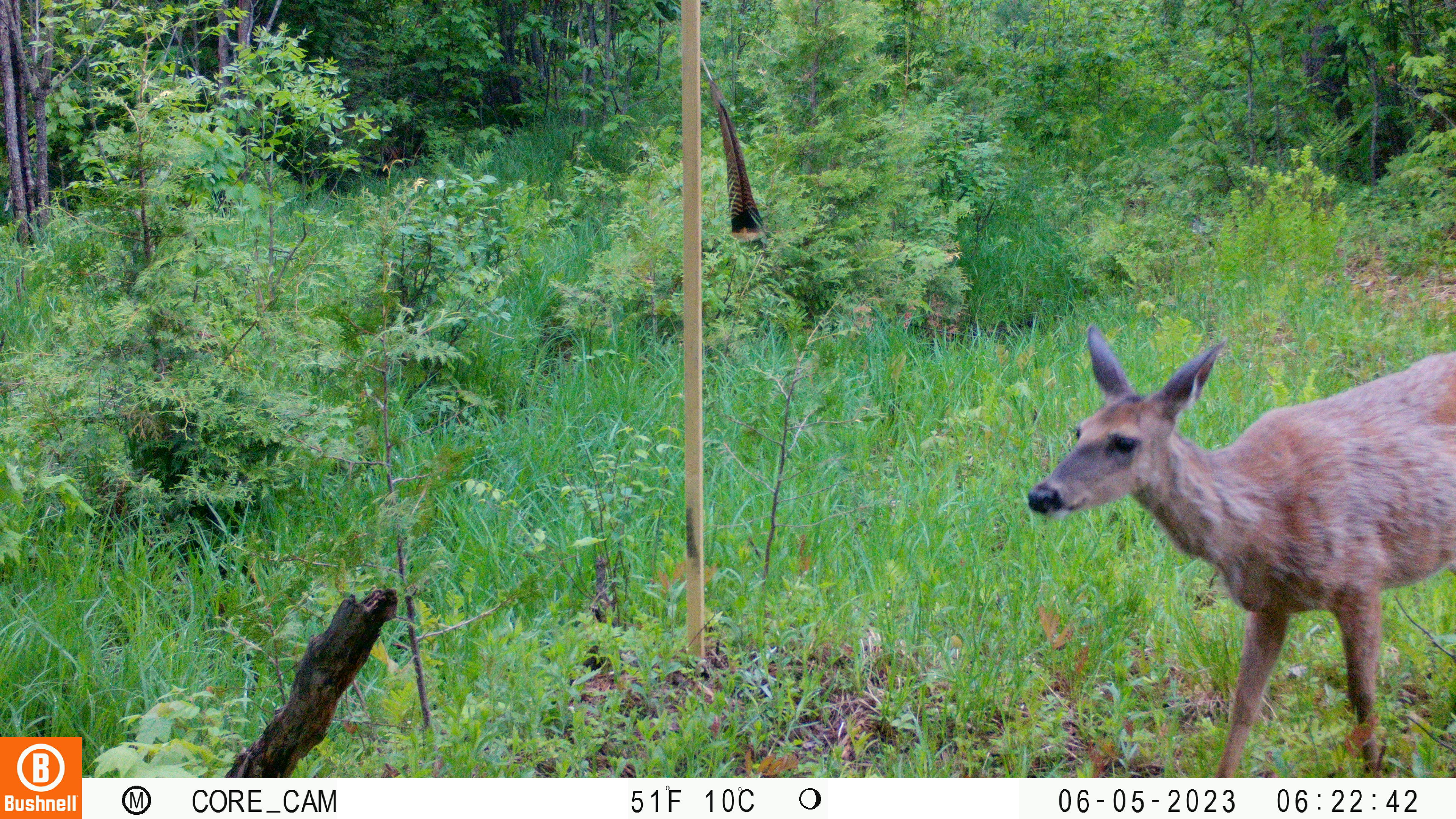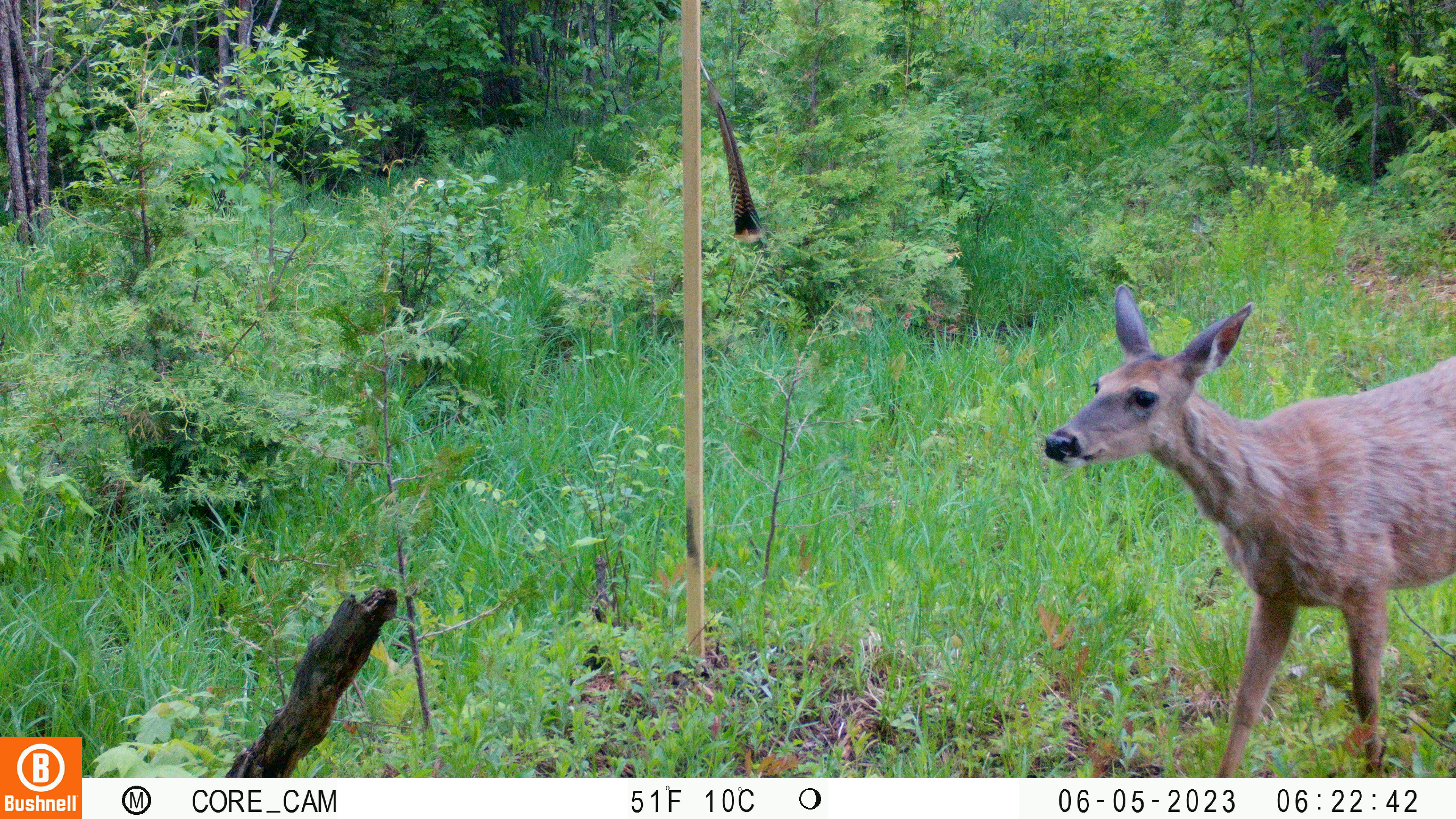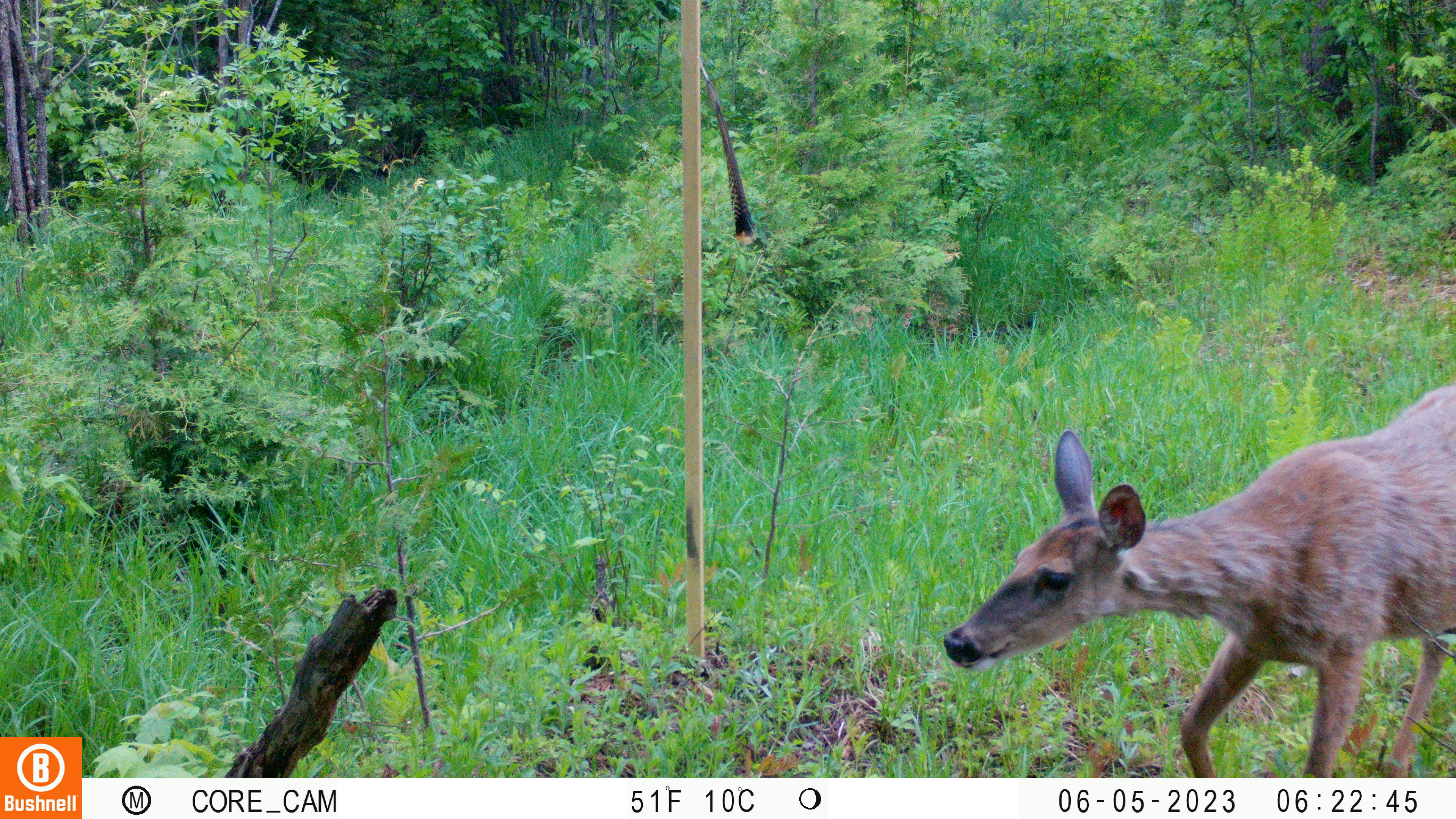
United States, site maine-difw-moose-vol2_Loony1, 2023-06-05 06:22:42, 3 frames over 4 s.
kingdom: Animalia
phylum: Chordata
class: Mammalia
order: Artiodactyla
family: Cervidae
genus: Odocoileus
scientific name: Odocoileus virginianus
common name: white-tailed deer